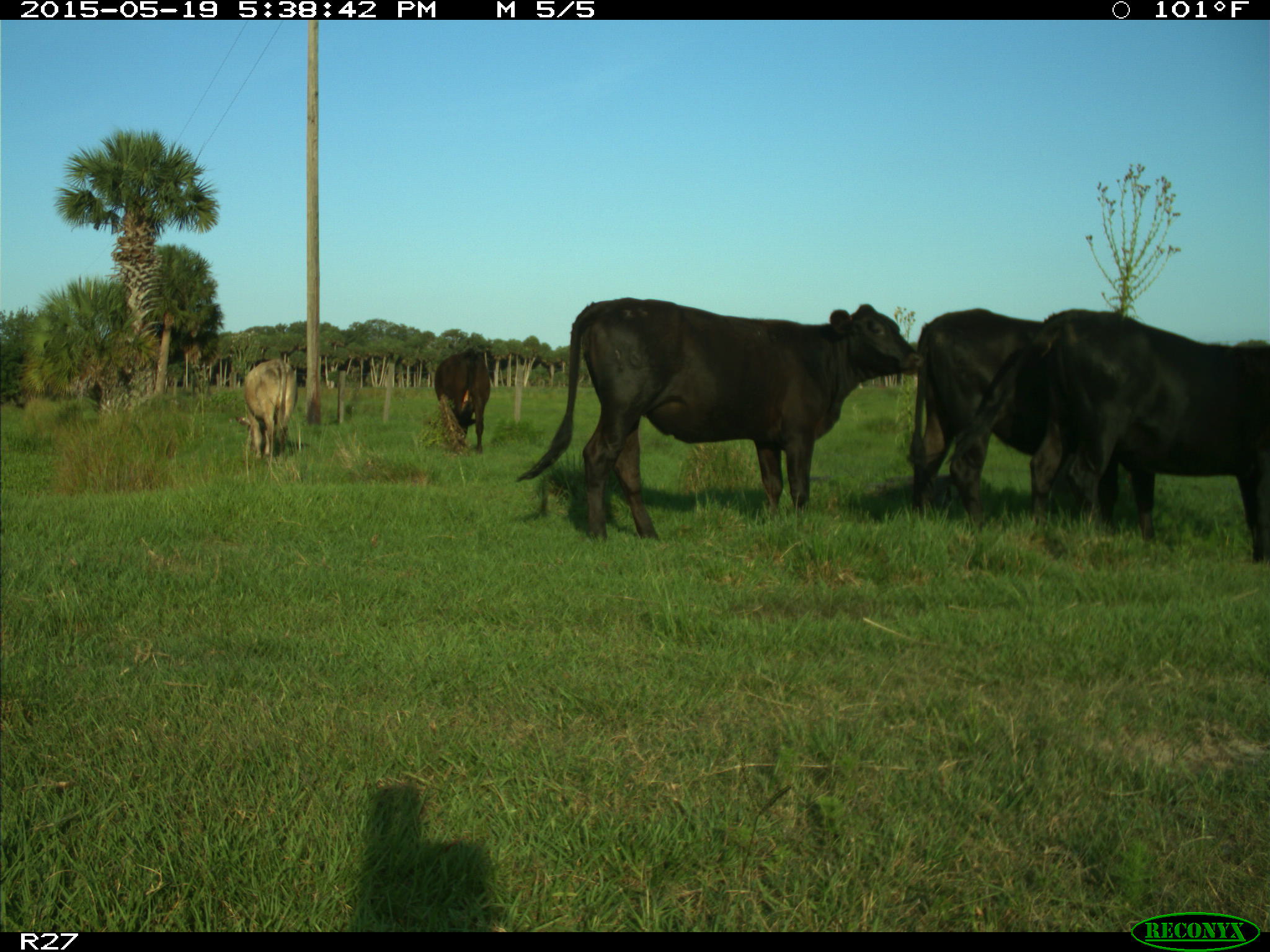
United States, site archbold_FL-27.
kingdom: Animalia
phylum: Chordata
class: Mammalia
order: Artiodactyla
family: Bovidae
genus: Bos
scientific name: Bos taurus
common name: domestic cow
Bos taurus (domestic cow).